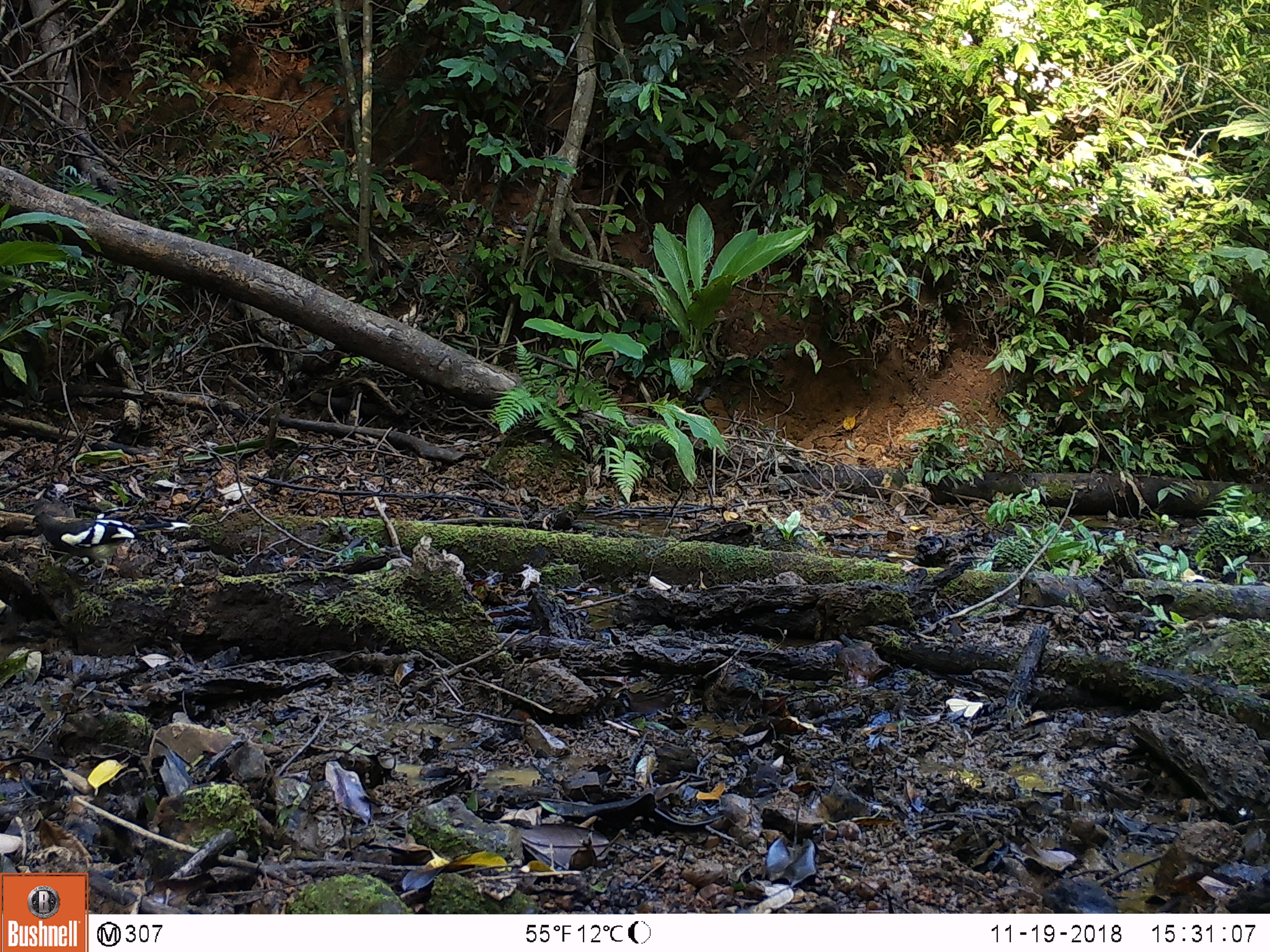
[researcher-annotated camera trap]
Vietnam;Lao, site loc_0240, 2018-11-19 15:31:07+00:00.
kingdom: Animalia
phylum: Chordata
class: Aves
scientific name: Aves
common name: bird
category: unidentified bird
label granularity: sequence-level